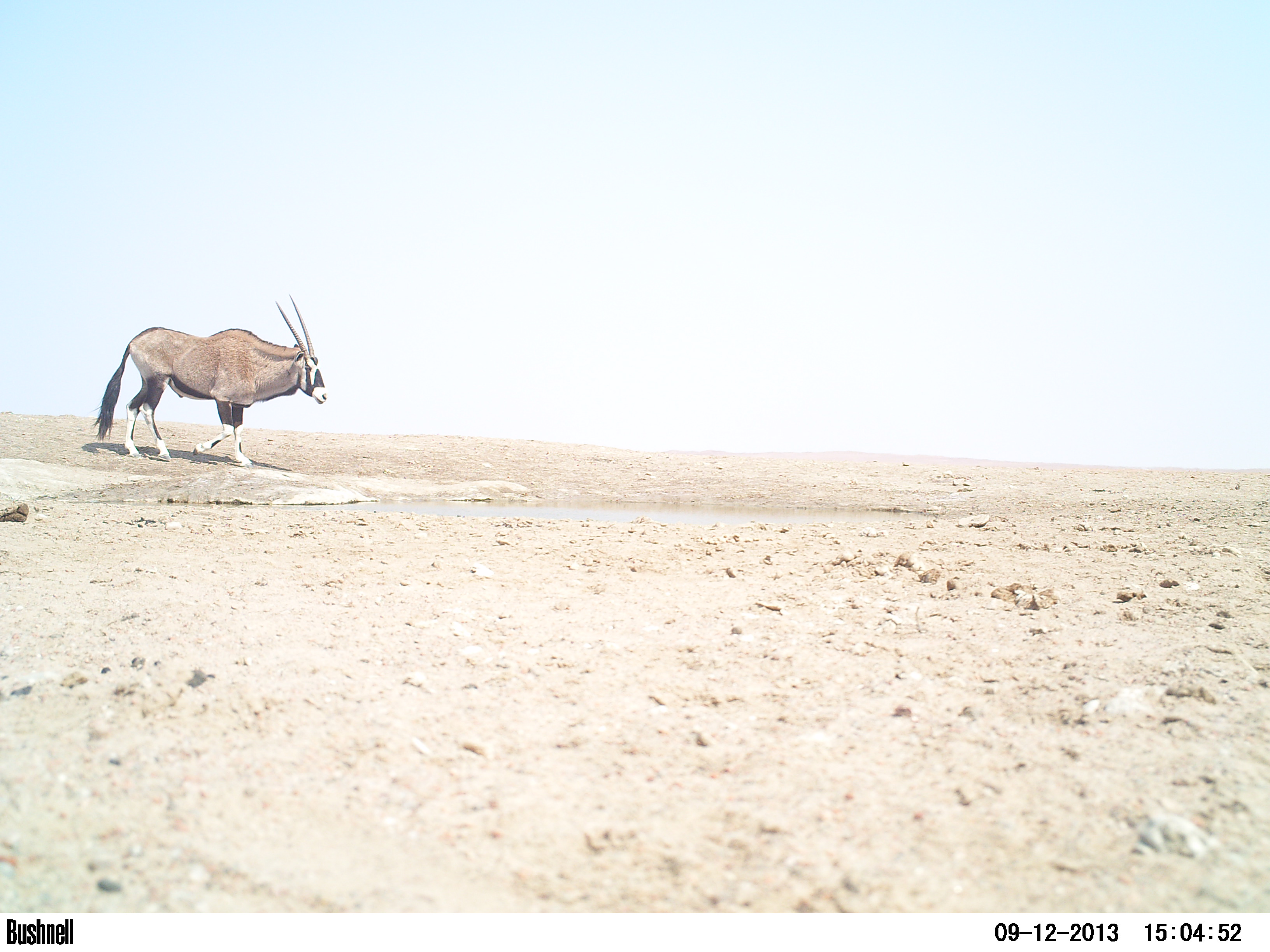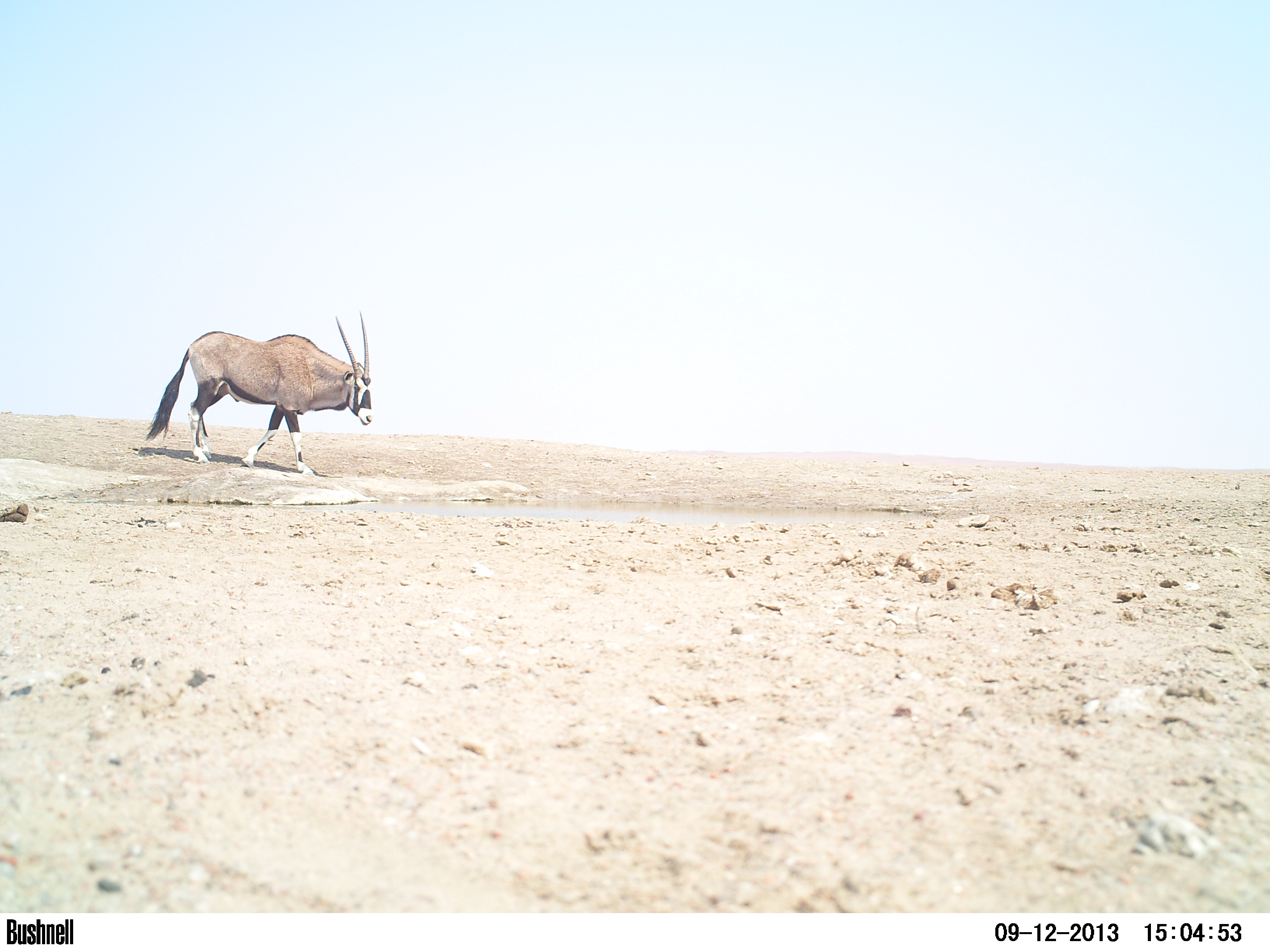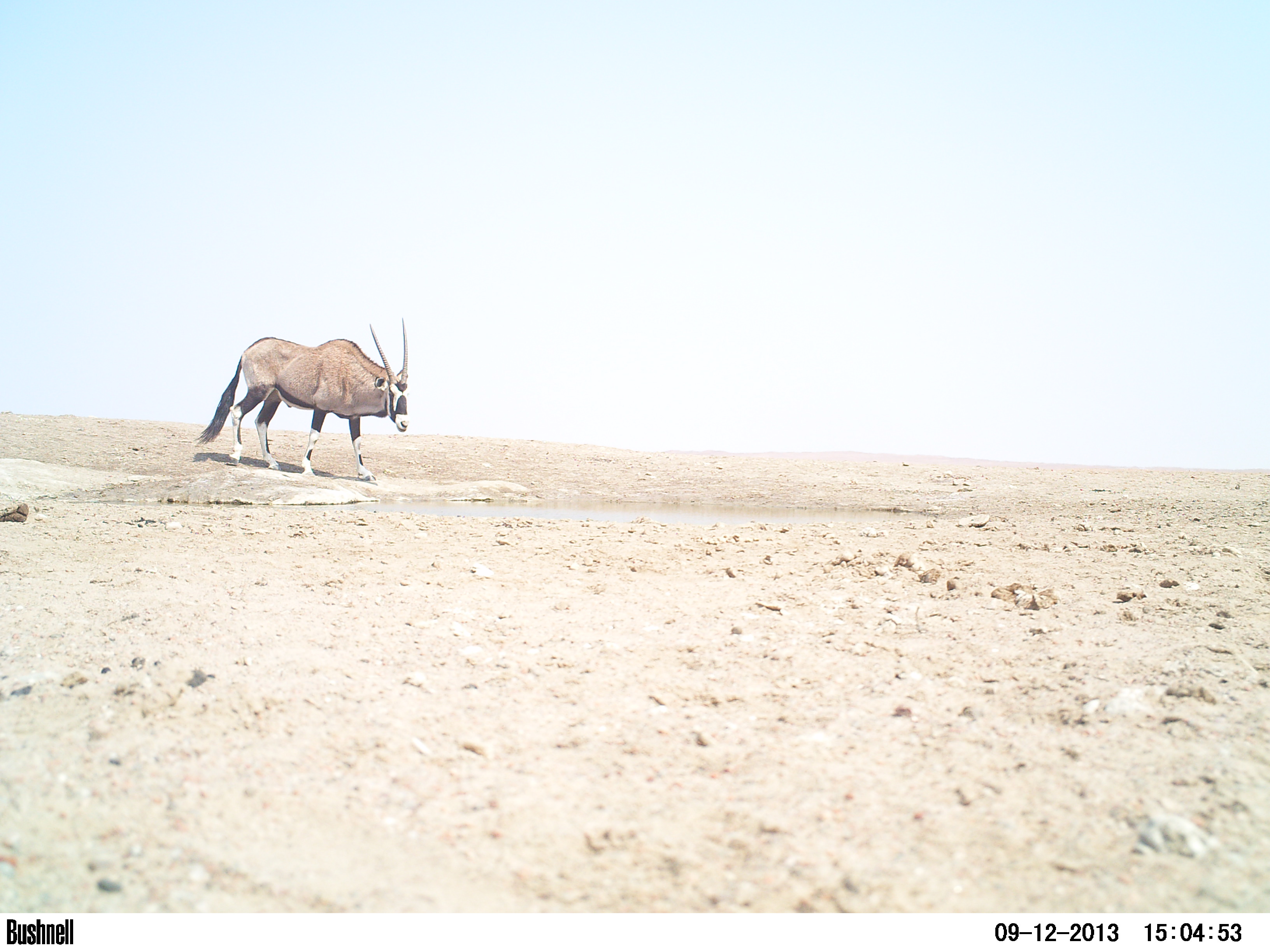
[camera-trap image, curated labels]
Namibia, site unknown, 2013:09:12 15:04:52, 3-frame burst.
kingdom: Animalia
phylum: Chordata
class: Mammalia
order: Artiodactyla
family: Bovidae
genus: Oryx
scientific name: Oryx gazella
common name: gemsbok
Oryx gazella (gemsbok).